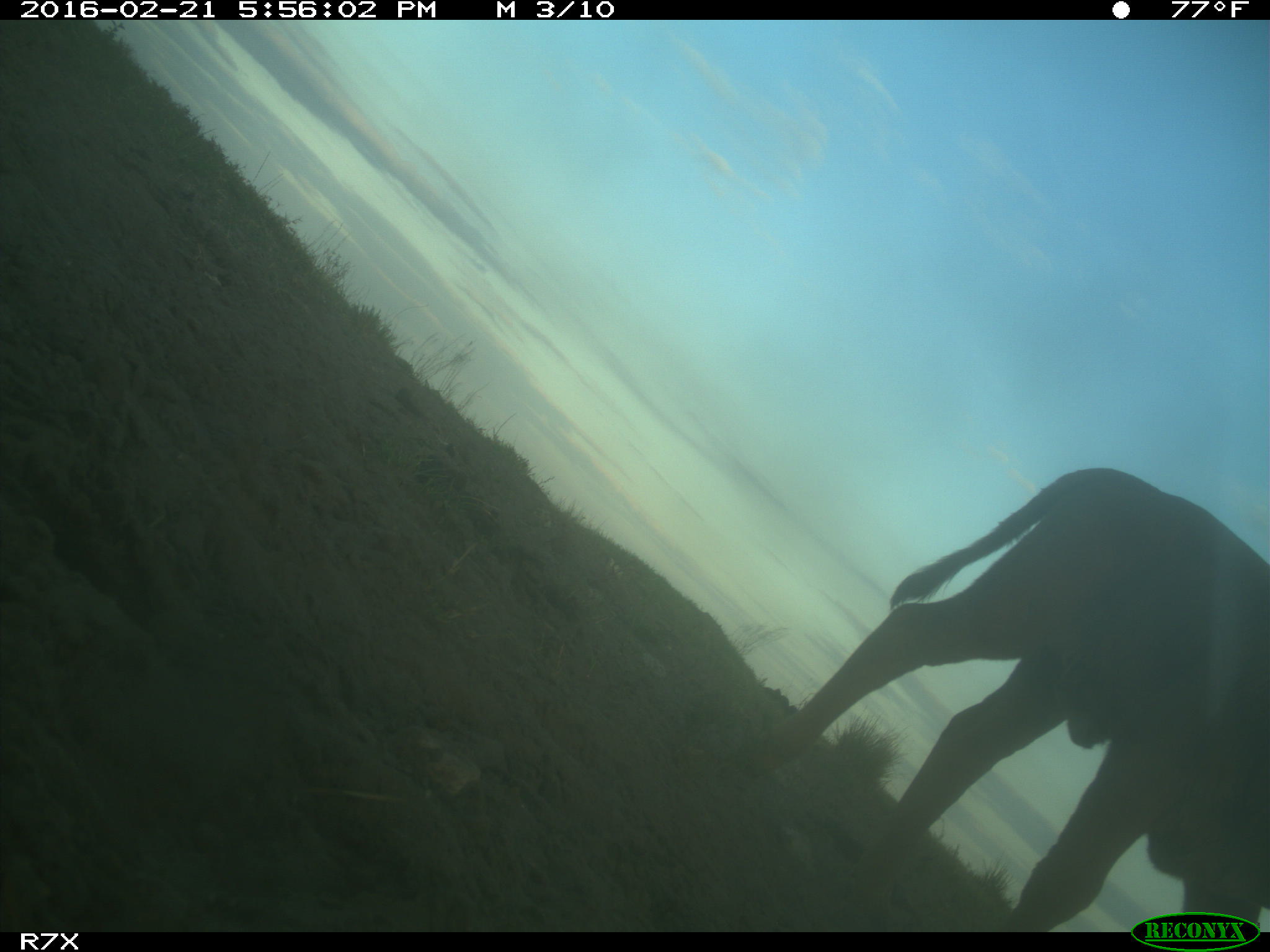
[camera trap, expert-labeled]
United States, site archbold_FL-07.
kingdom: Animalia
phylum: Chordata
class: Mammalia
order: Artiodactyla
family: Bovidae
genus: Bos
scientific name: Bos taurus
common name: domestic cow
Bos taurus (domestic cow).